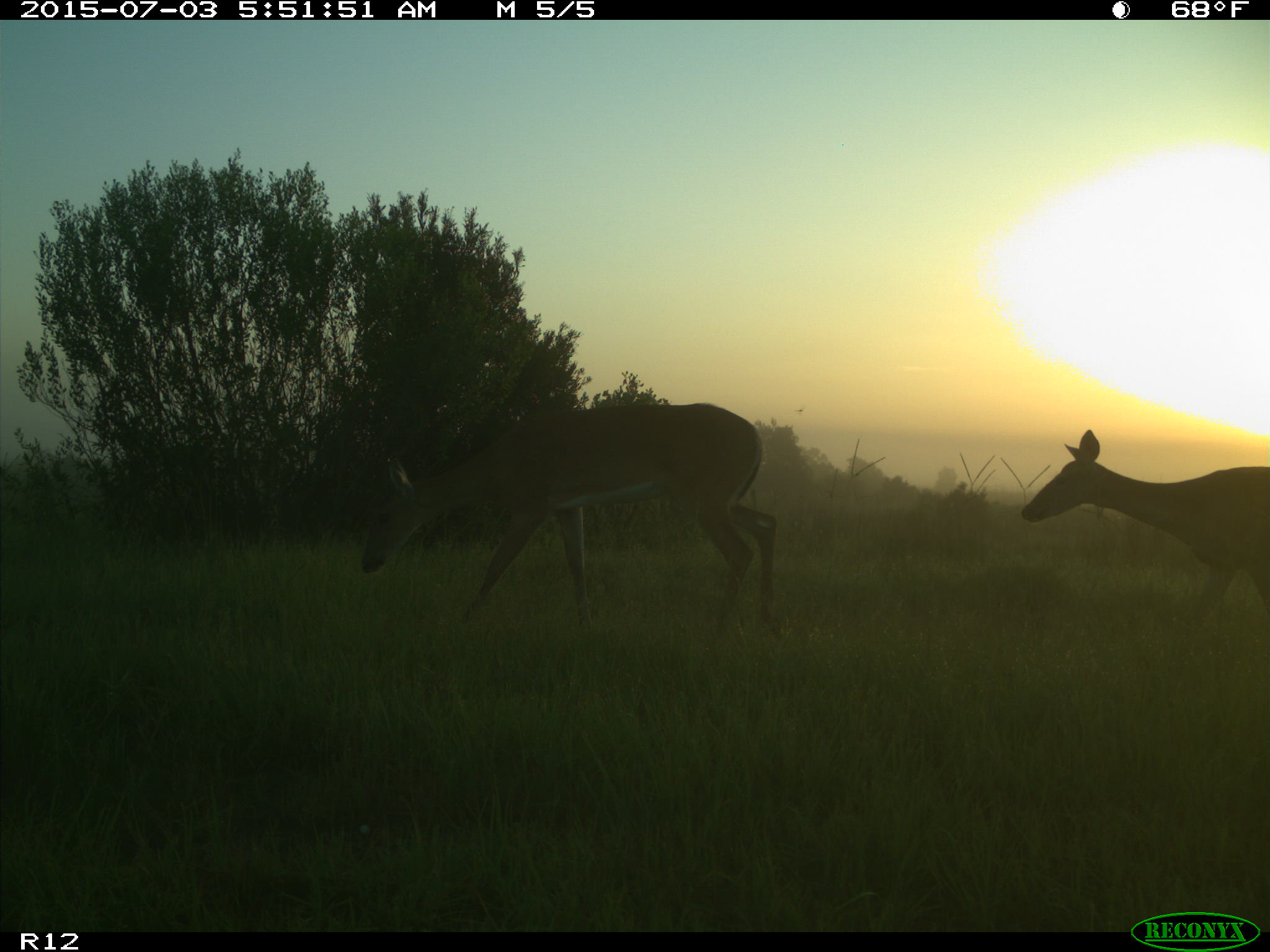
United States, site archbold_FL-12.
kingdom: Animalia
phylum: Chordata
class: Mammalia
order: Artiodactyla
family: Cervidae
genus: Odocoileus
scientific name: Odocoileus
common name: deer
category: unidentified deer